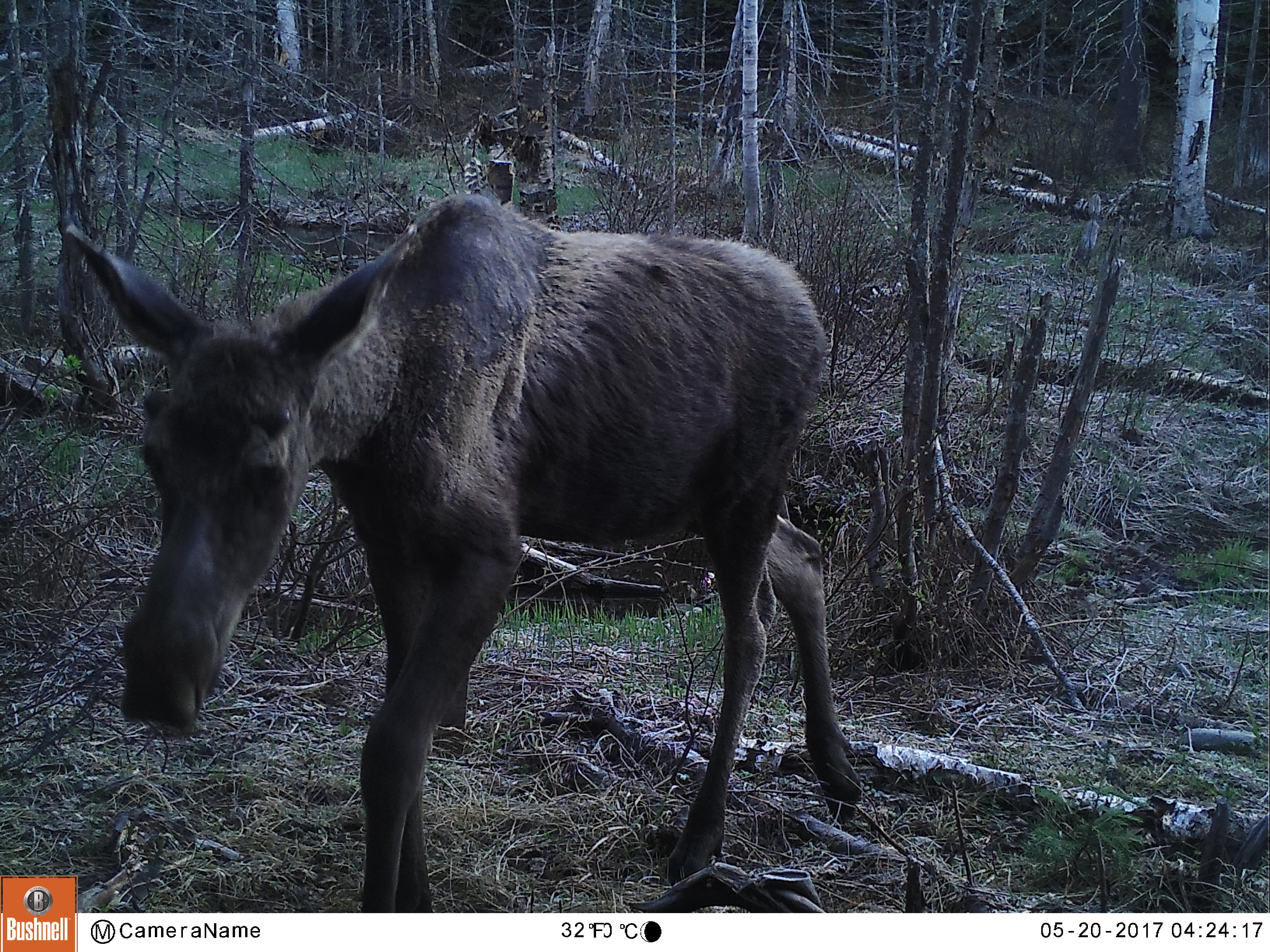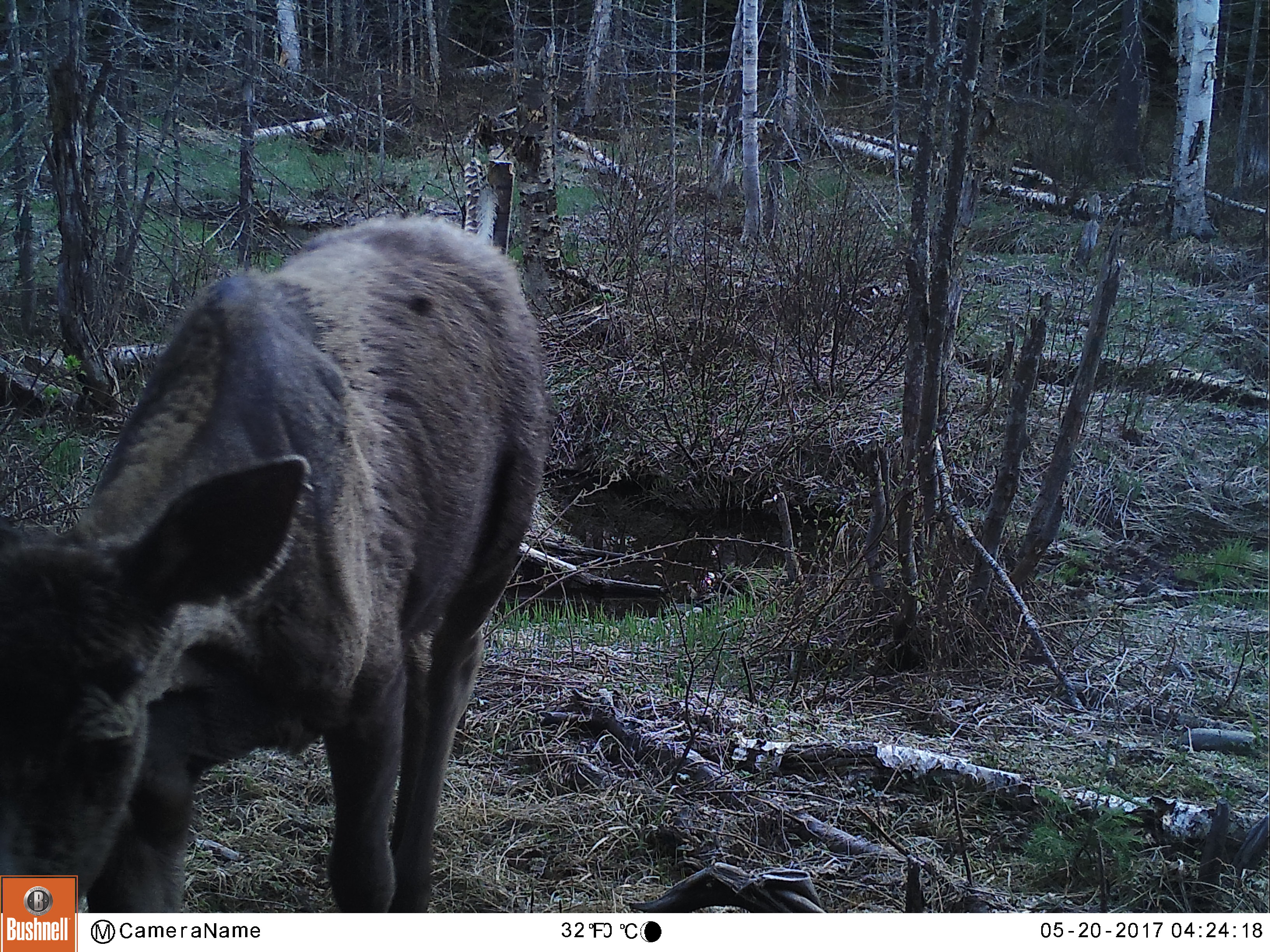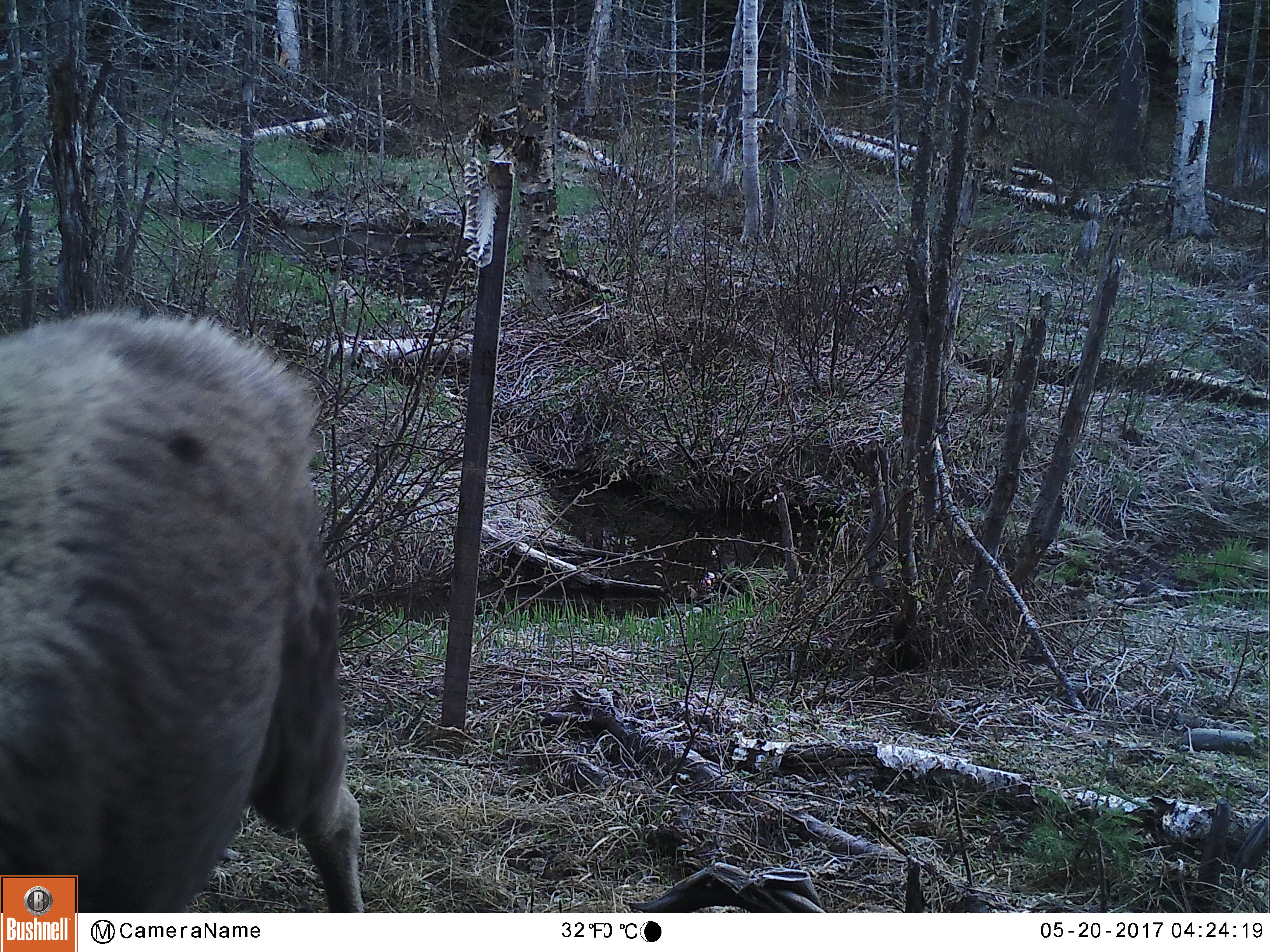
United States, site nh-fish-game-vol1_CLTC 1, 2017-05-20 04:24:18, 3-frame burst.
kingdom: Animalia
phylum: Chordata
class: Mammalia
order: Artiodactyla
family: Cervidae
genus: Alces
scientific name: Alces alces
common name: moose